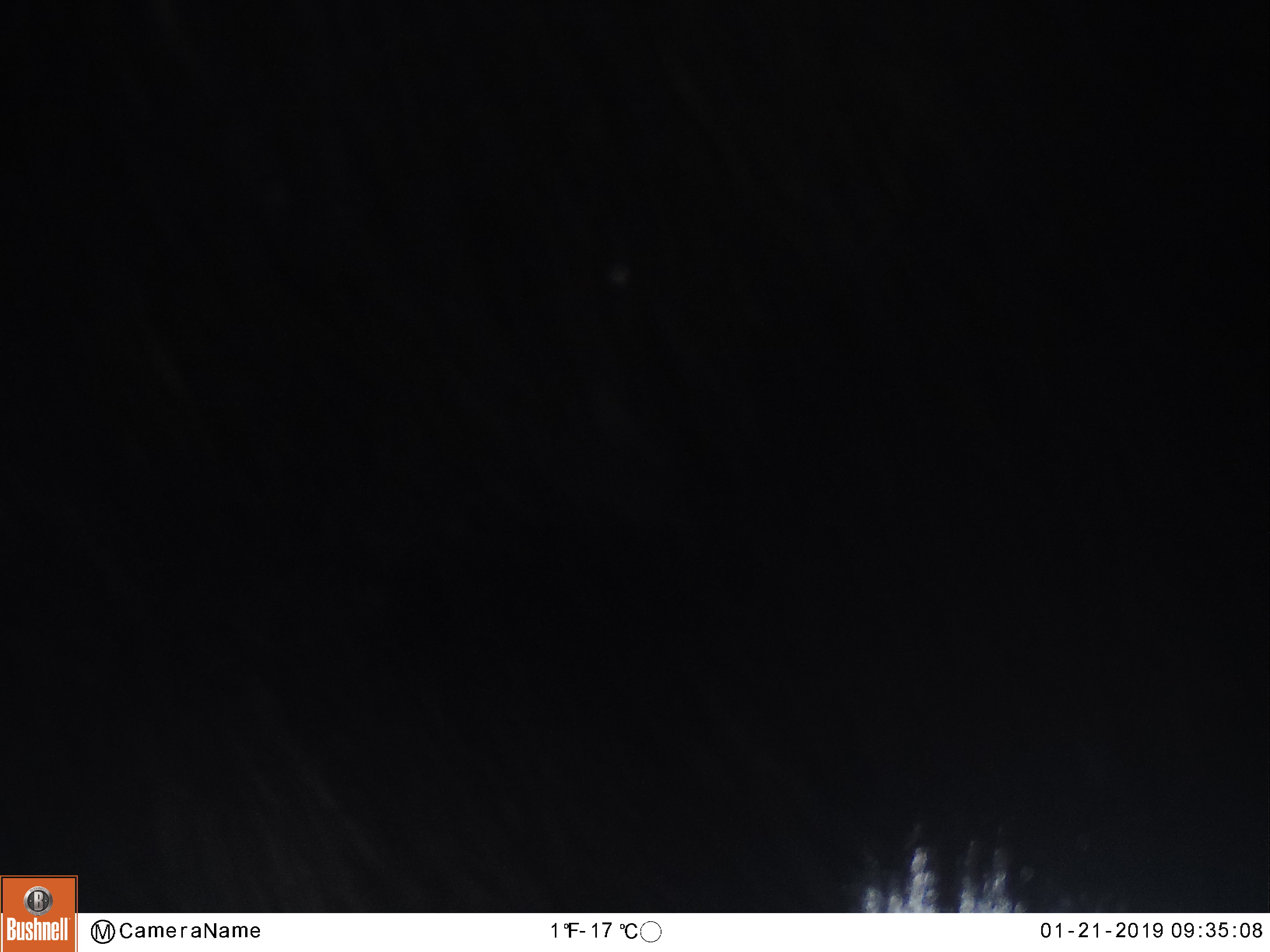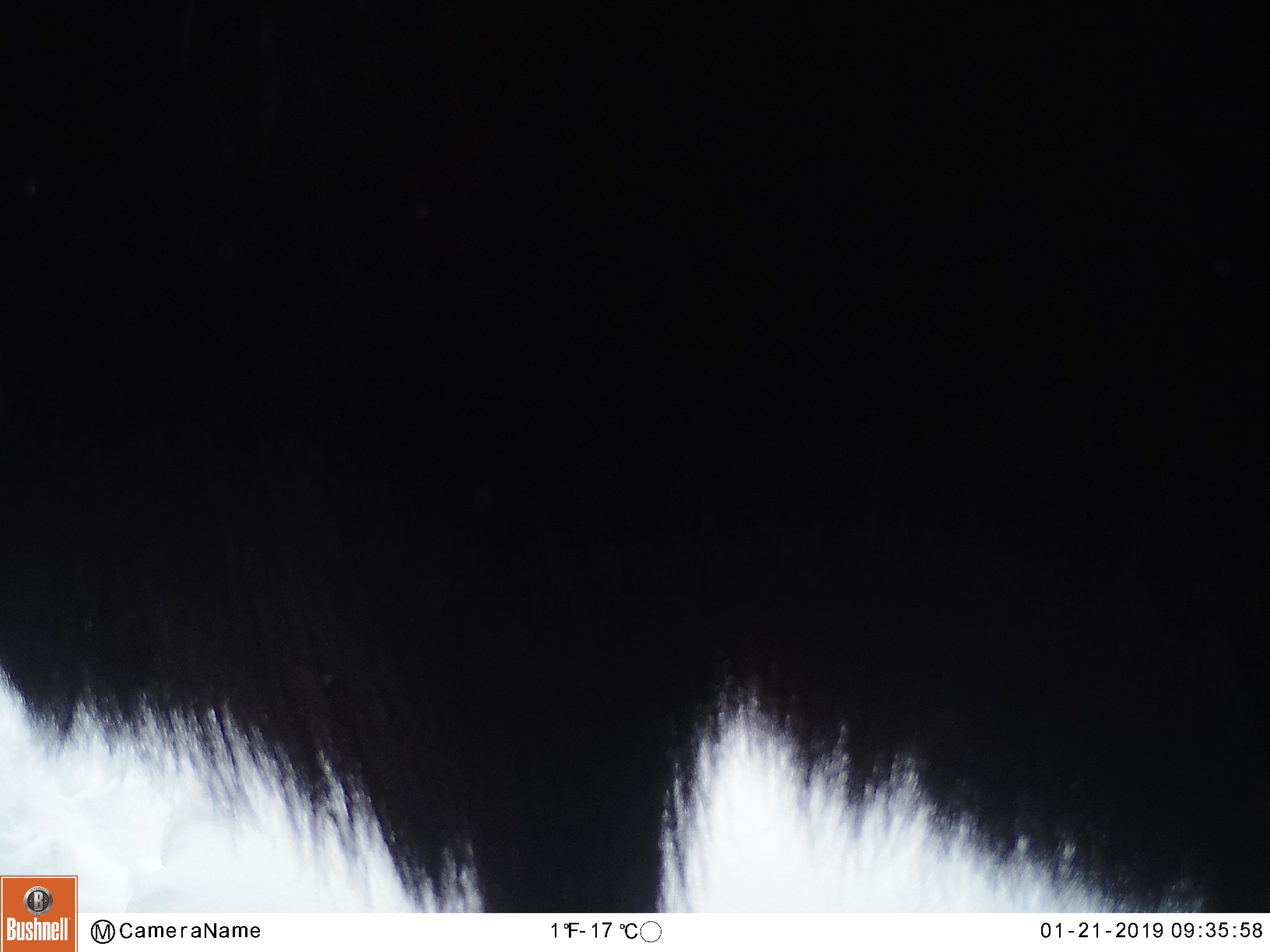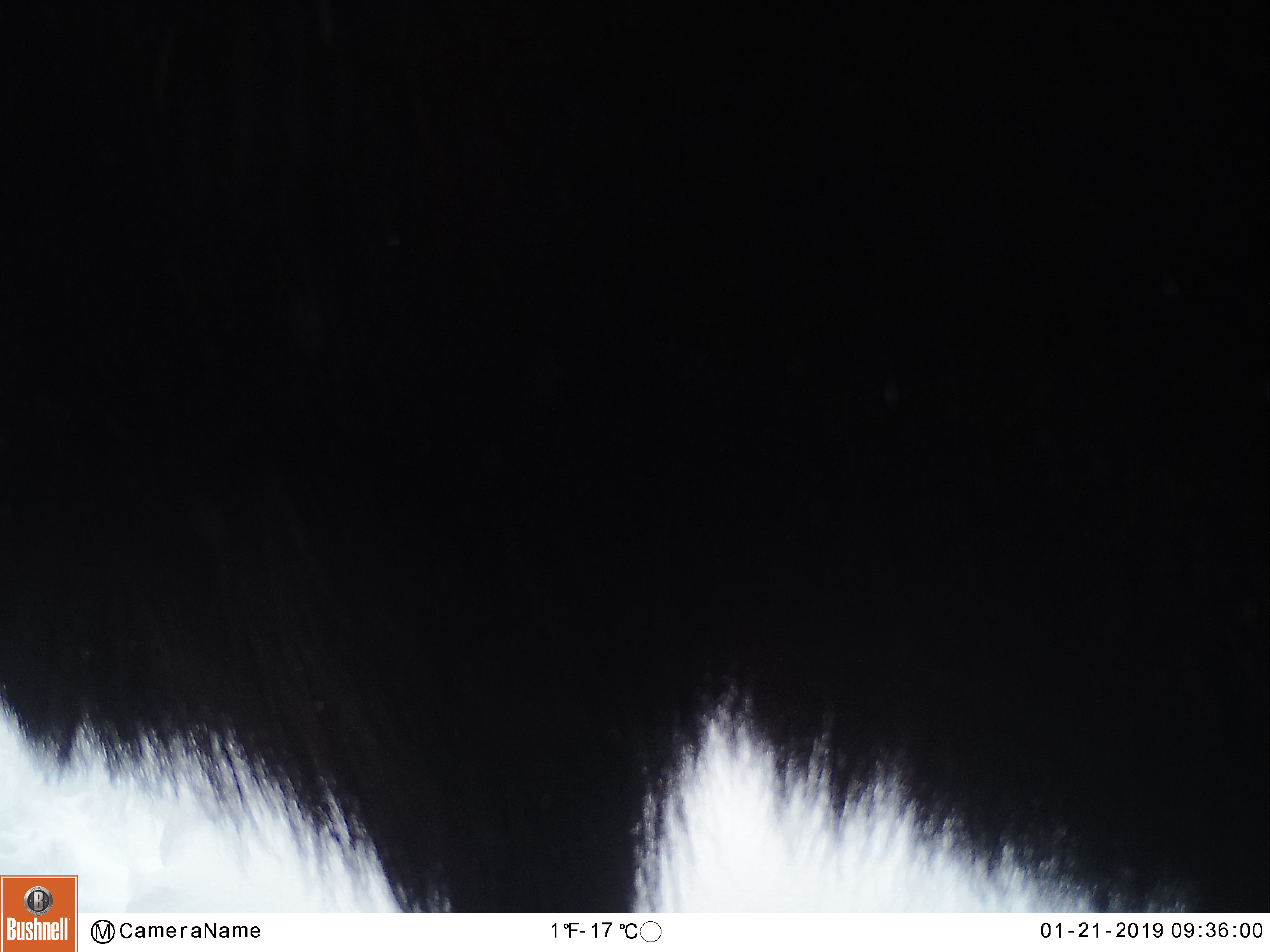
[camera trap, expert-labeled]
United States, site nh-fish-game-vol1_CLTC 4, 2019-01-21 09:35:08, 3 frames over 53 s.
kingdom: Animalia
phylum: Chordata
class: Mammalia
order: Artiodactyla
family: Cervidae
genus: Alces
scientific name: Alces alces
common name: moose